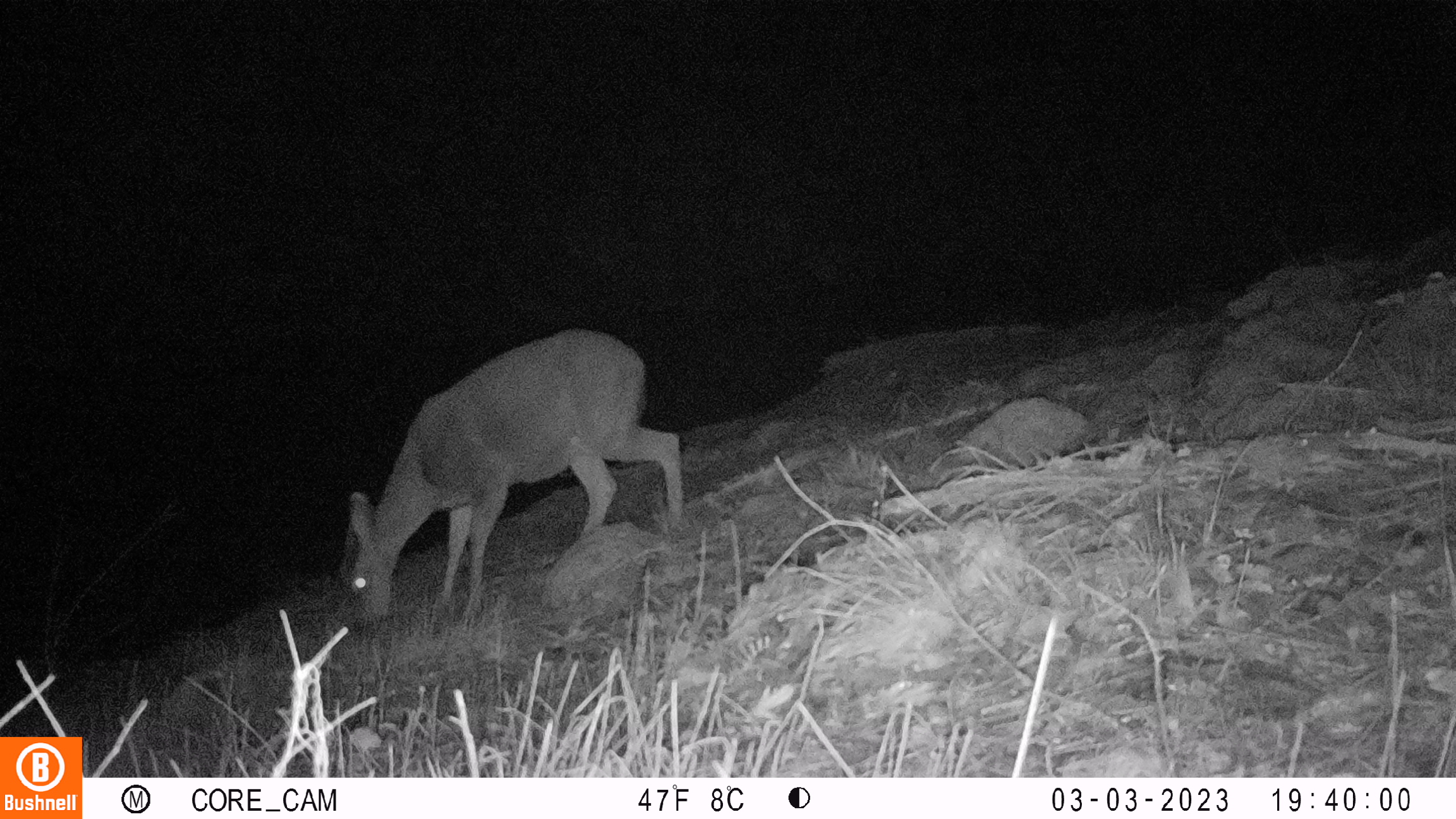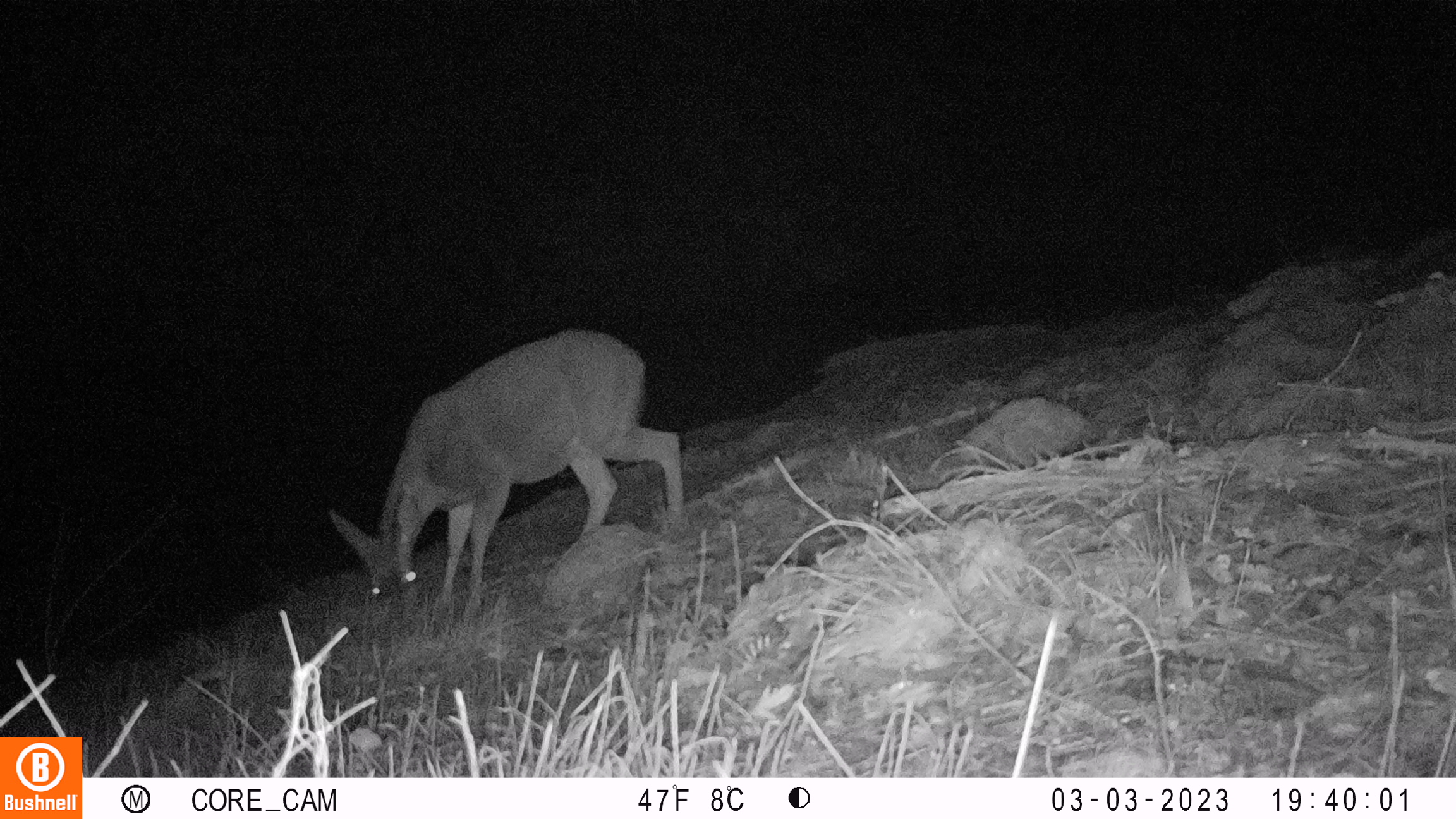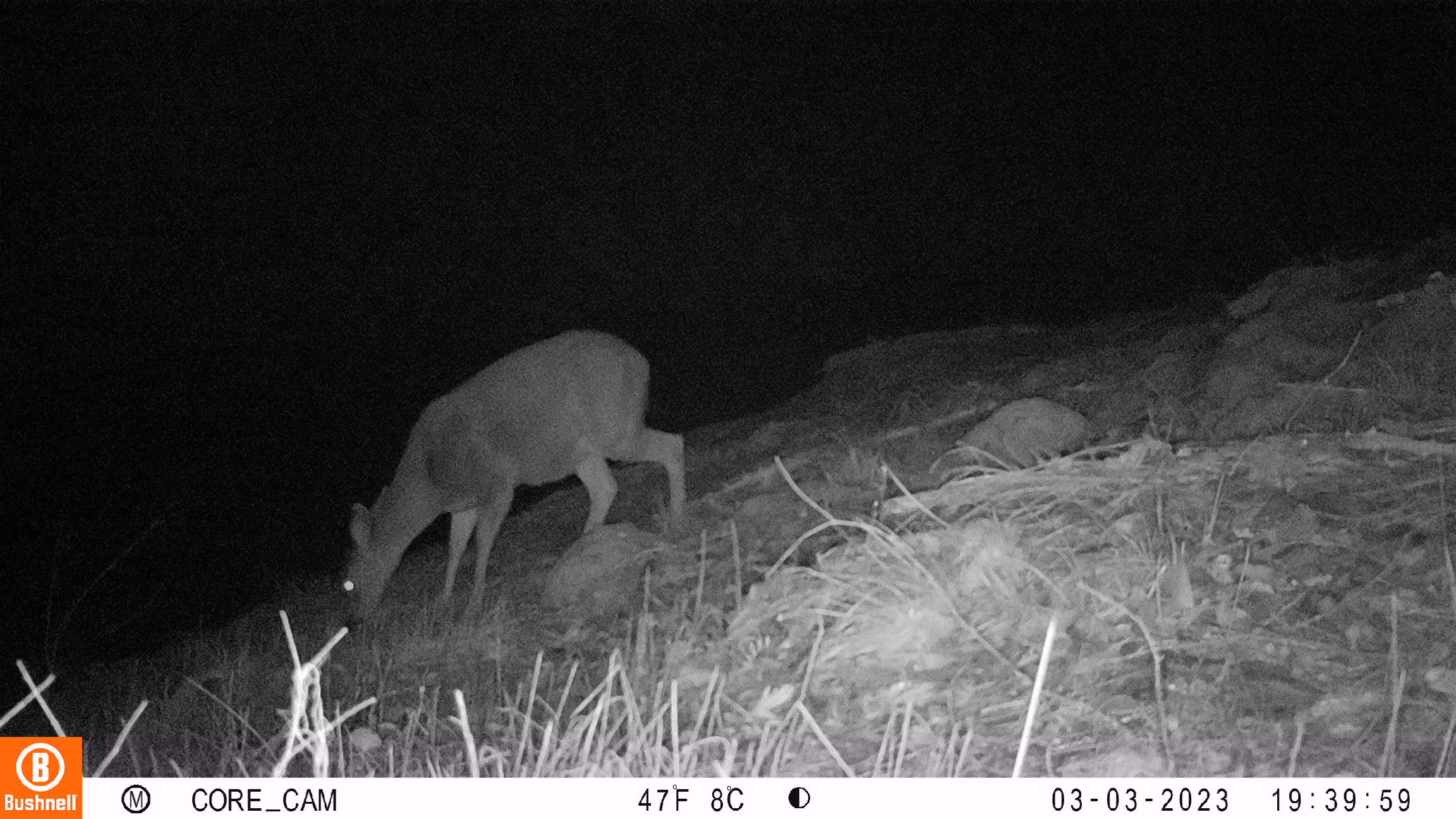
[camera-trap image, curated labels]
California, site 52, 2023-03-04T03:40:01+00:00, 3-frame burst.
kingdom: Animalia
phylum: Chordata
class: Mammalia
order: Artiodactyla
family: Cervidae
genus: Odocoileus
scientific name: Odocoileus hemionus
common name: mule deer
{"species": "mule deer (Odocoileus hemionus)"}